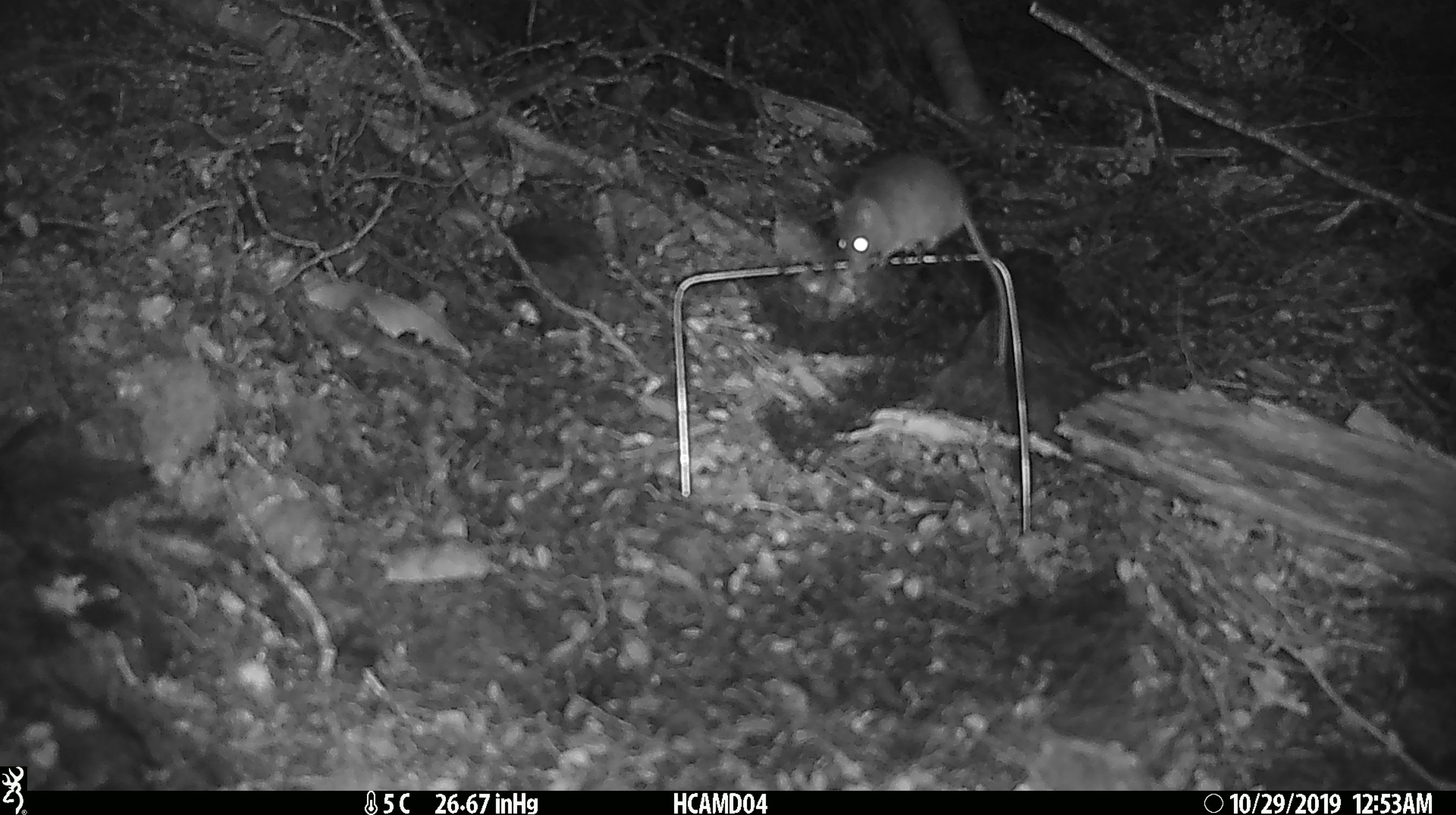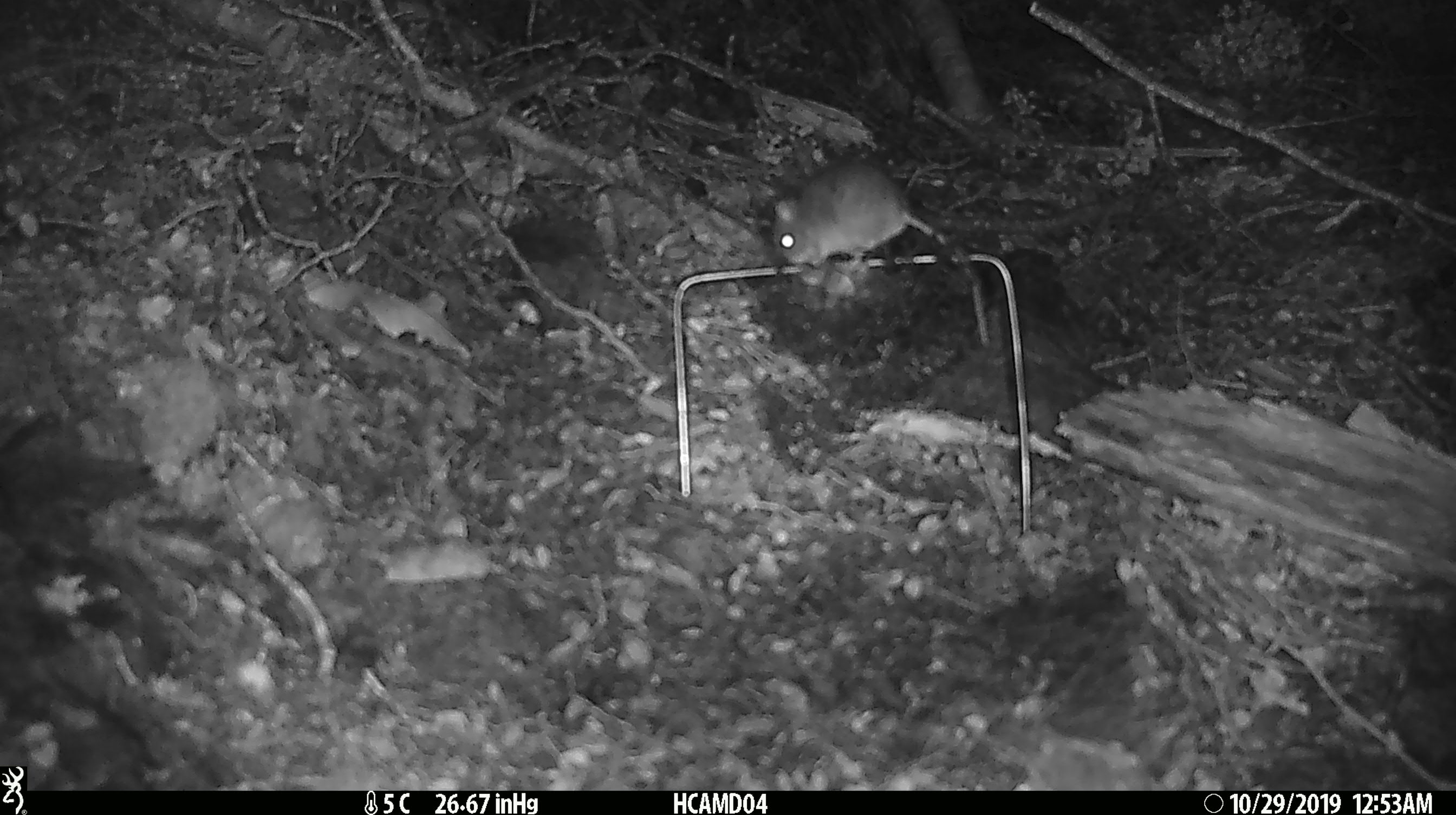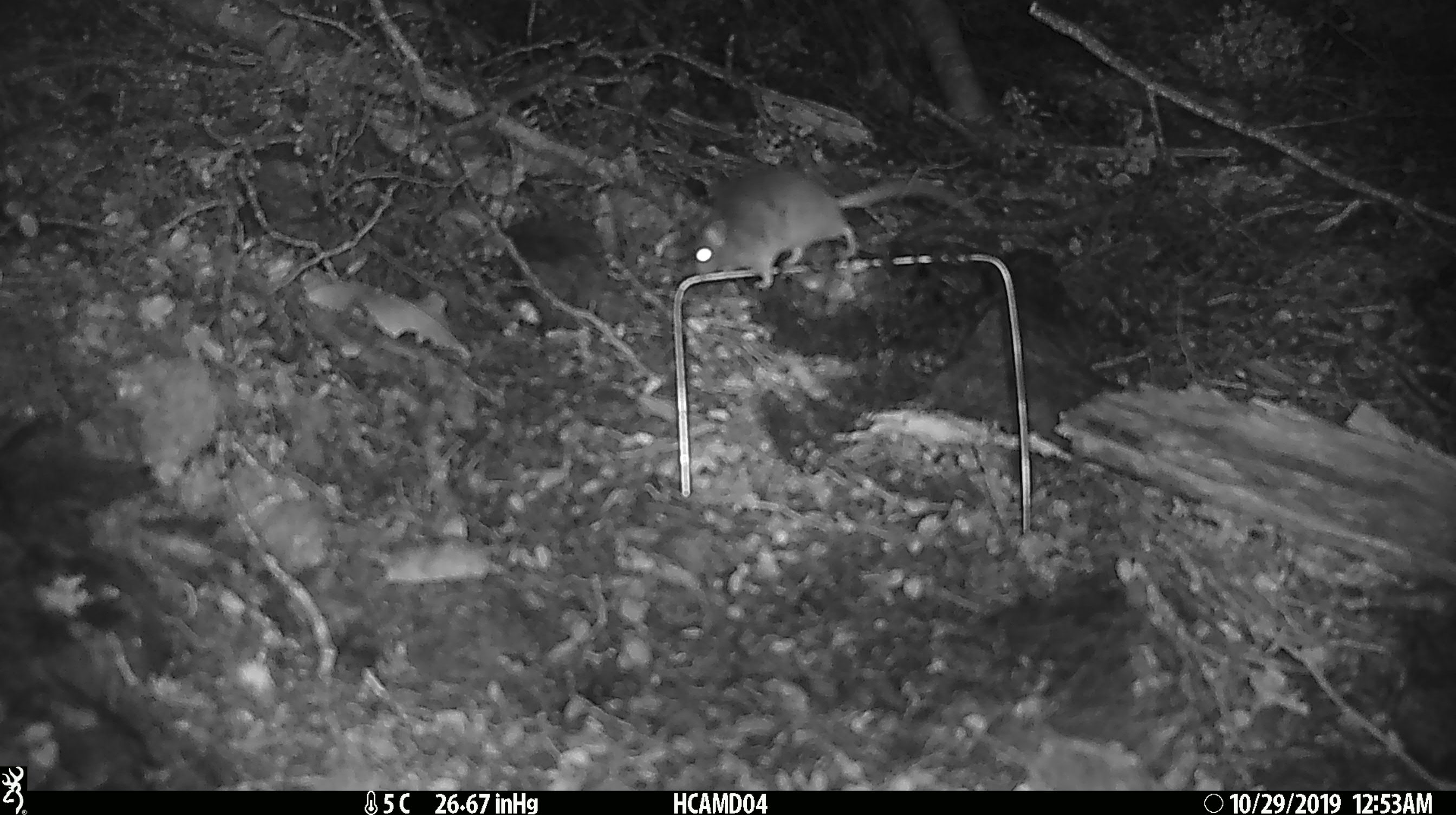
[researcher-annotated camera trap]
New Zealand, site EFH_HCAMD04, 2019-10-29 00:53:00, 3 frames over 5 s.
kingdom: Animalia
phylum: Chordata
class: Mammalia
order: Rodentia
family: Muridae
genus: Mus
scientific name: Mus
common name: mouse